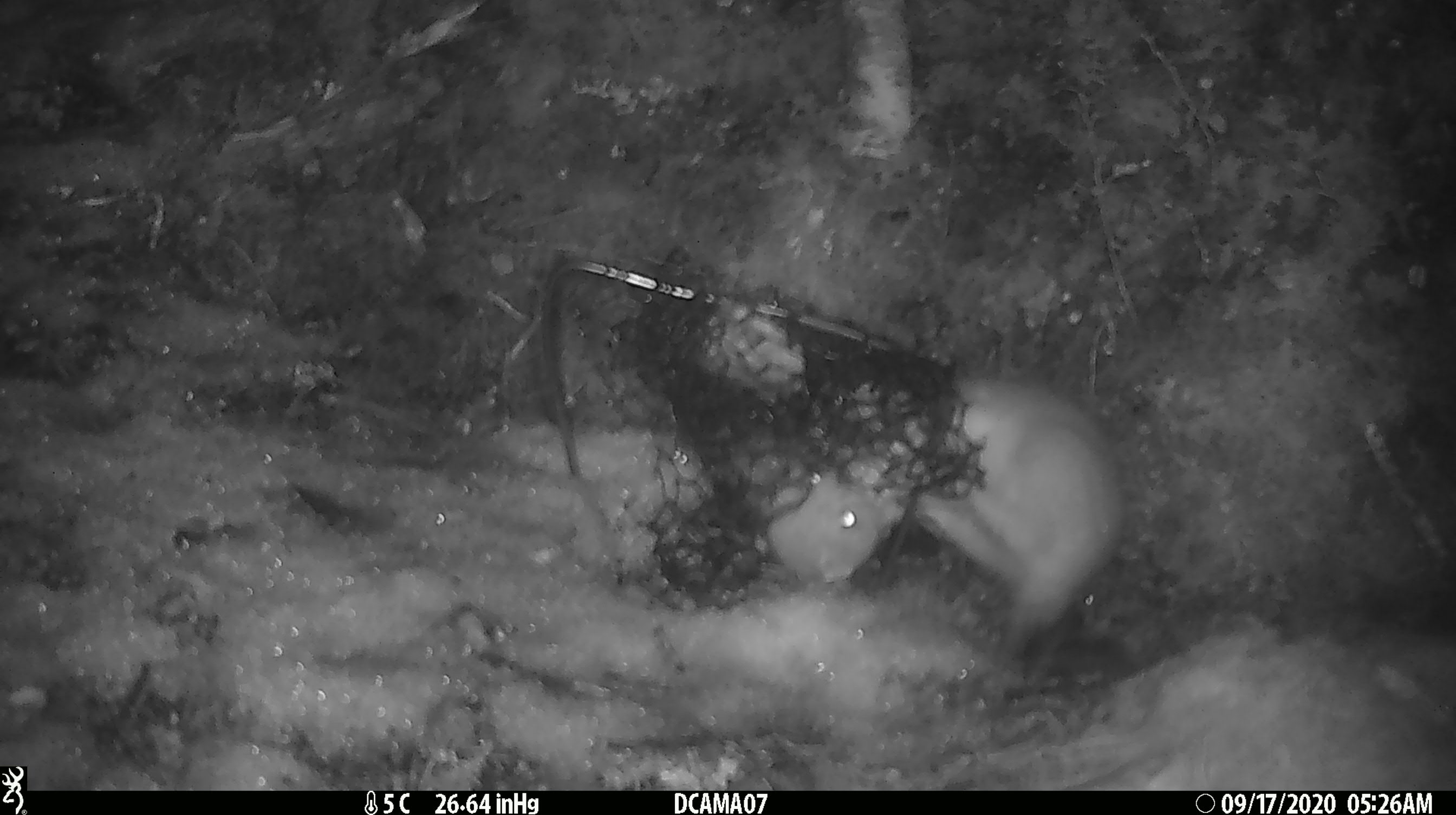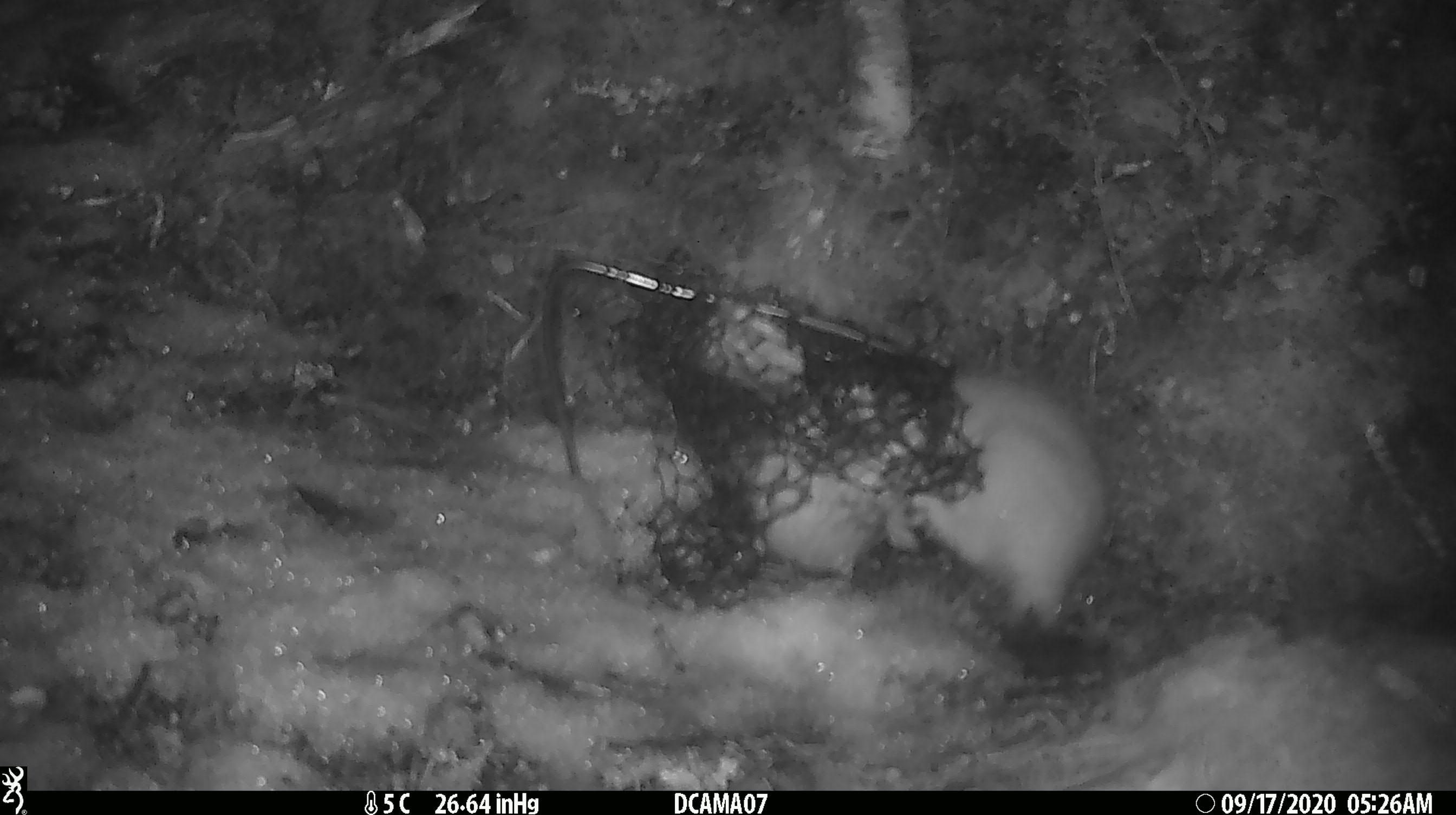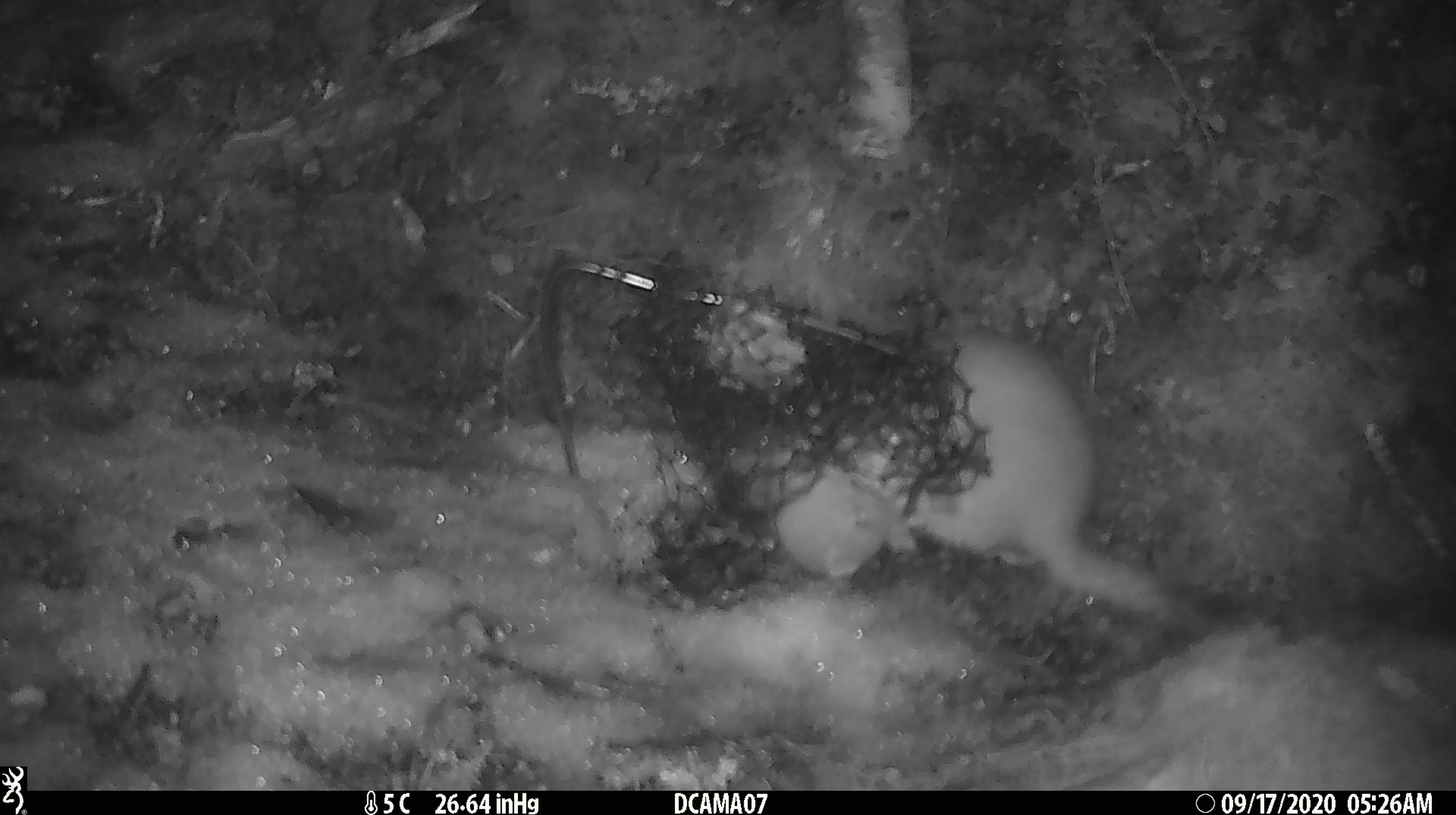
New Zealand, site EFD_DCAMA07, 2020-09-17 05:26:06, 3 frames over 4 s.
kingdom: Animalia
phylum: Chordata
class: Mammalia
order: Carnivora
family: Mustelidae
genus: Mustela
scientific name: Mustela erminea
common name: stoat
Stoat (Mustela erminea).